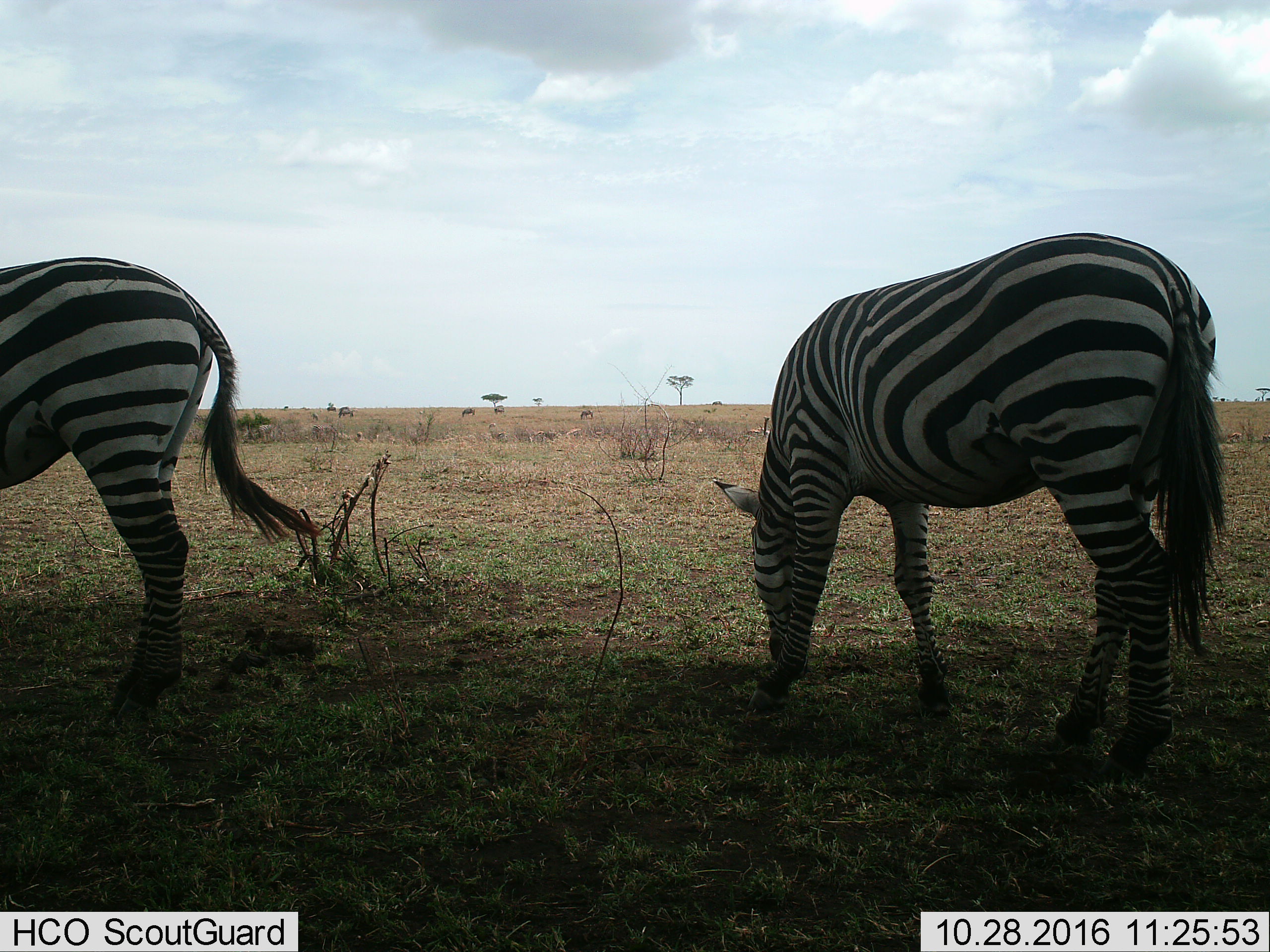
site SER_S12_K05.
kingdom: Animalia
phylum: Chordata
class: Mammalia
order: Perissodactyla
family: Equidae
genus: Equus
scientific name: Equus quagga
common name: plains zebra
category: zebraplains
Zebraplains (plains zebra) (Equus quagga), count 3. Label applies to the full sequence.